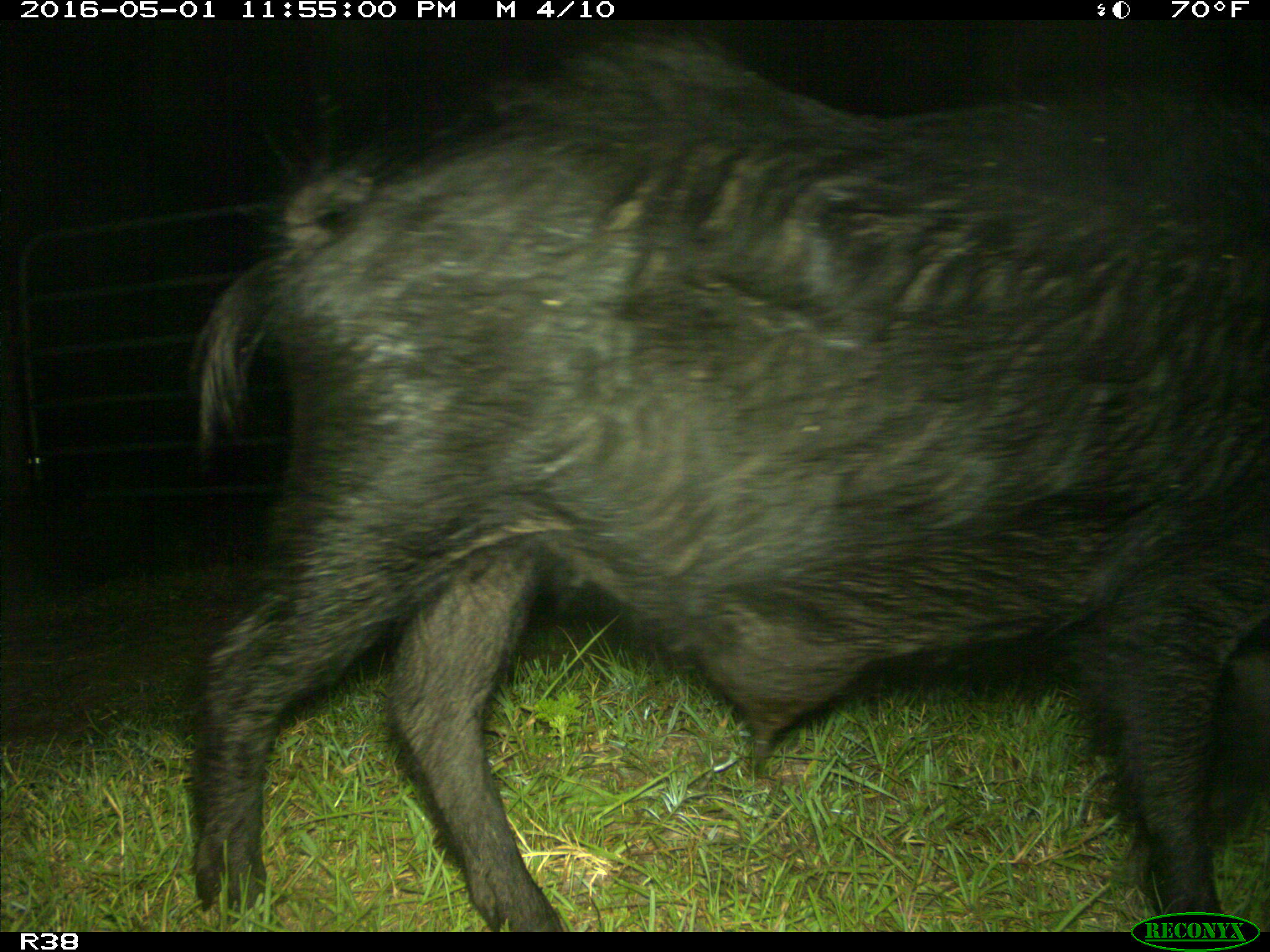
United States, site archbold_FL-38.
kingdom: Animalia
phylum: Chordata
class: Mammalia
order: Artiodactyla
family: Suidae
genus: Sus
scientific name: Sus scrofa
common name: wild boar